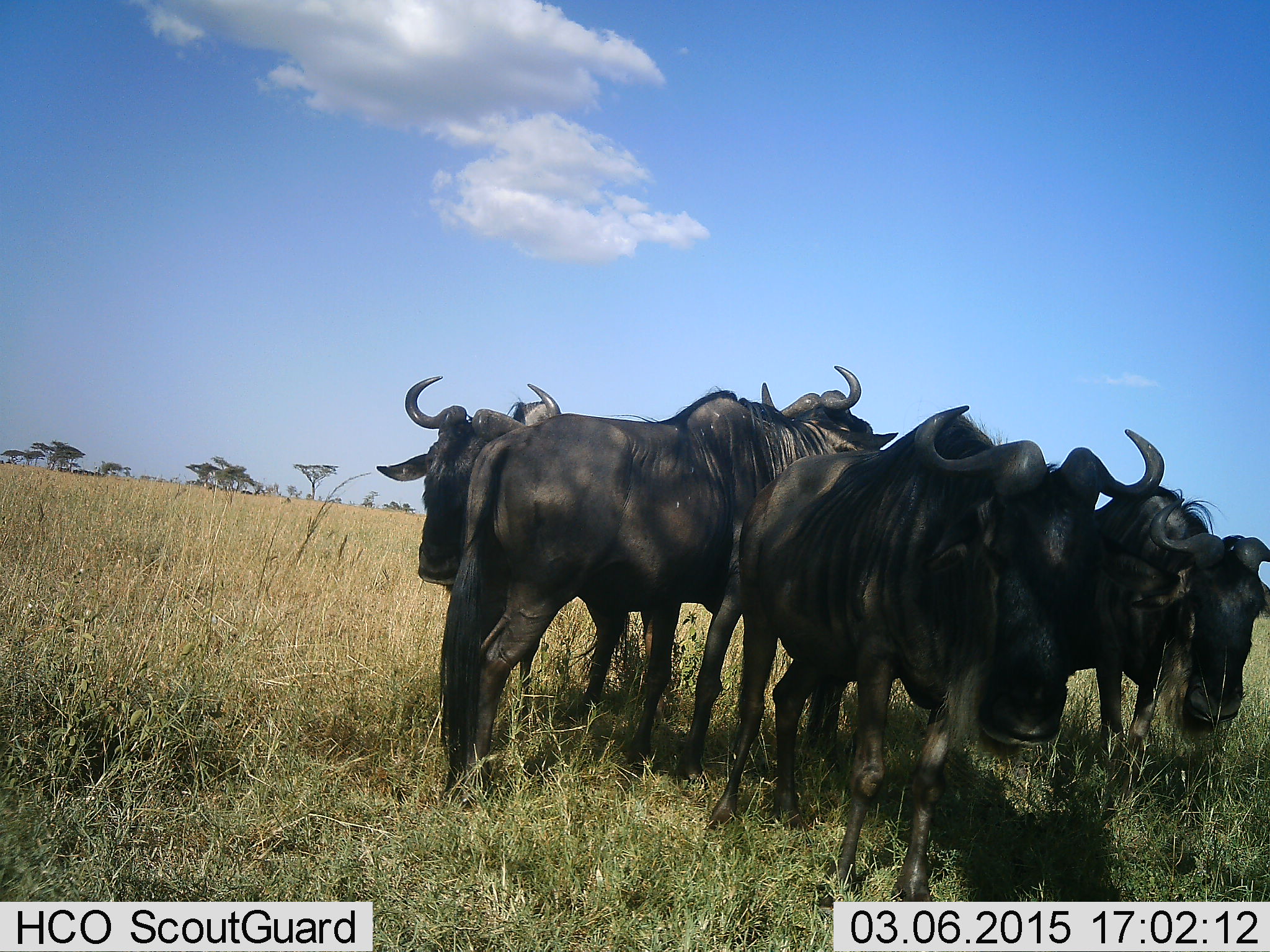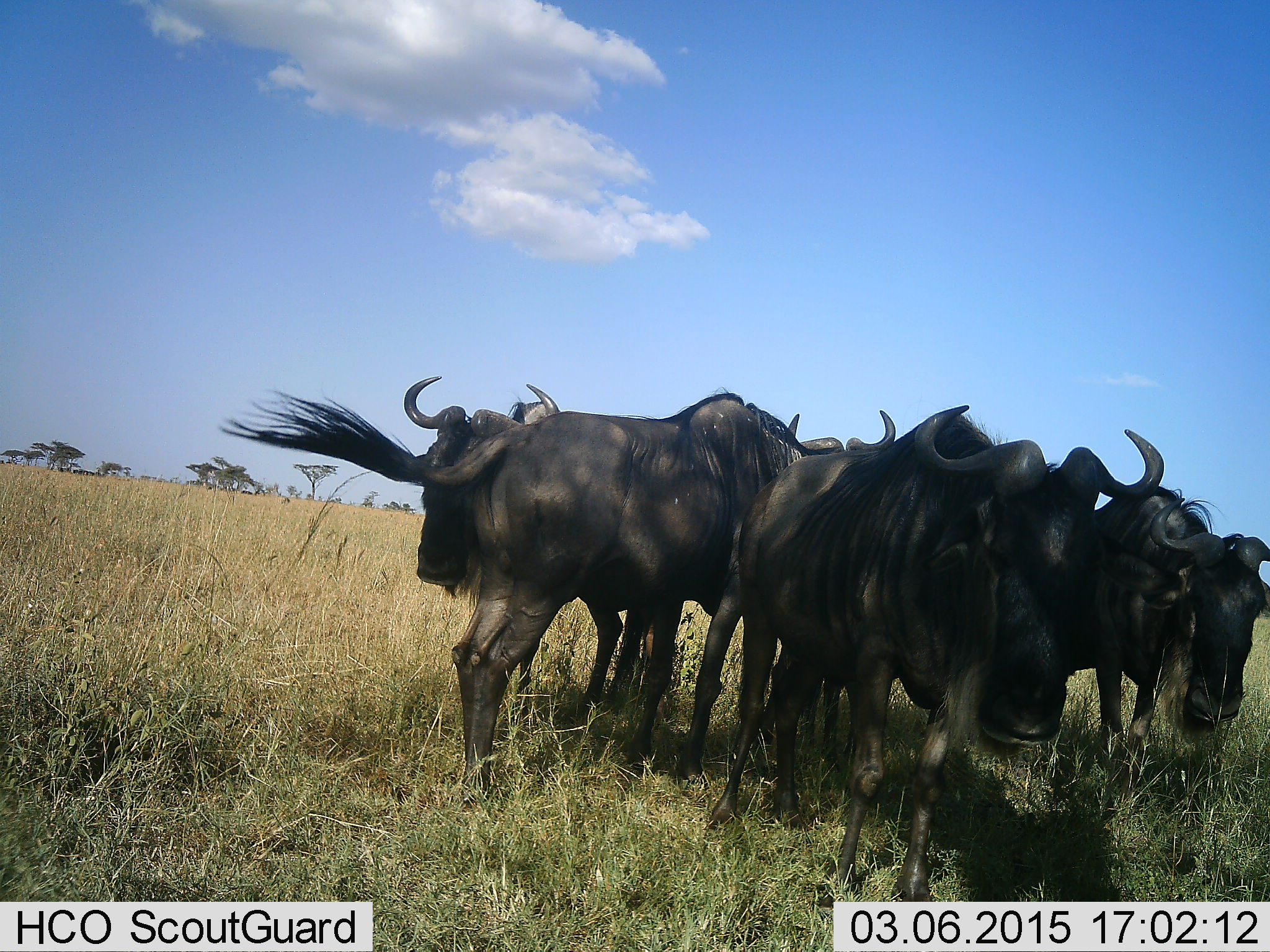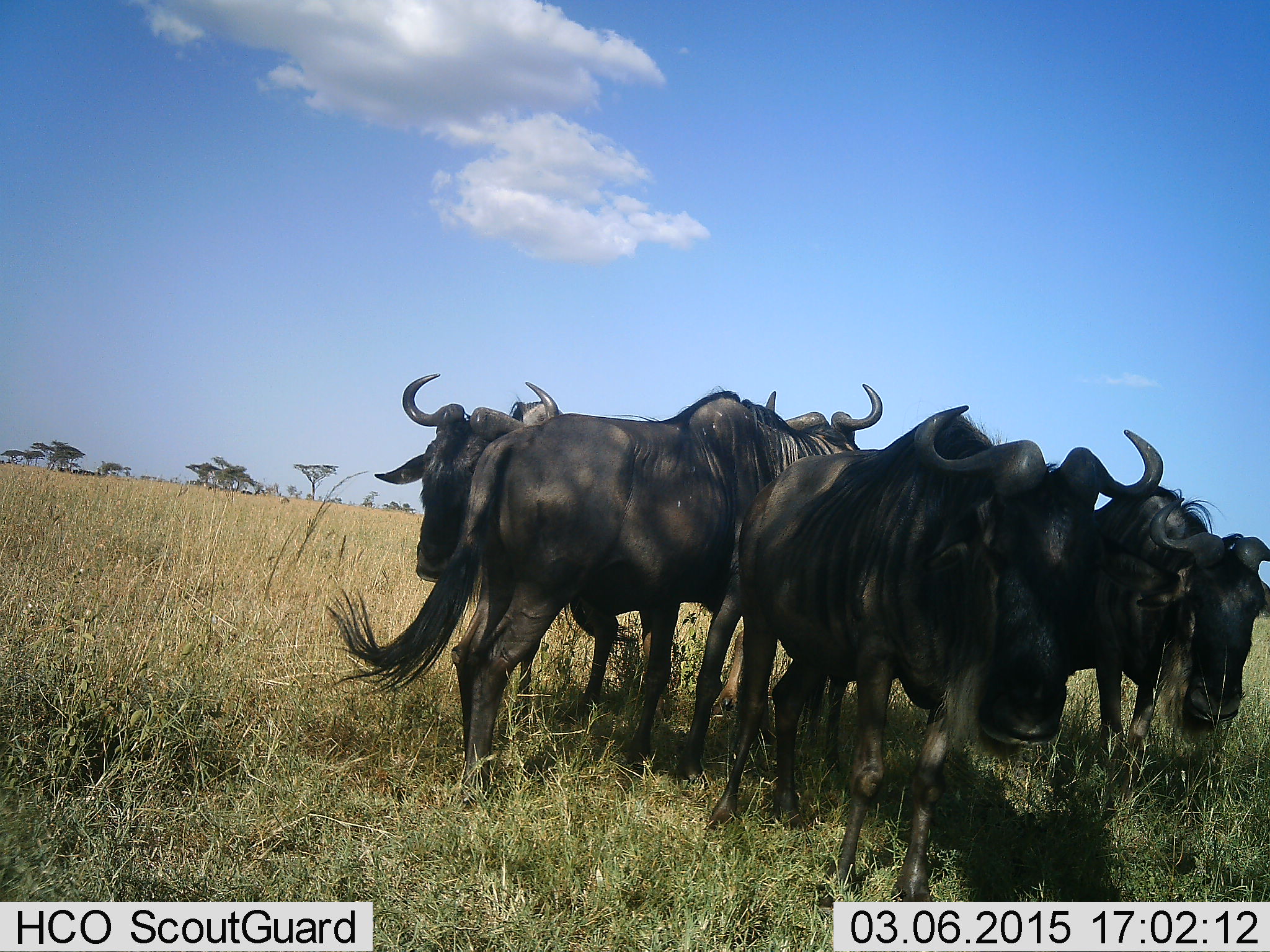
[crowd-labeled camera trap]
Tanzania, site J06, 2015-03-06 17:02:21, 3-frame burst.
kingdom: Animalia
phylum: Chordata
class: Mammalia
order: Artiodactyla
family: Bovidae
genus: Connochaetes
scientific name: Connochaetes taurinus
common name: blue wildebeest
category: wildebeest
Wildebeest (blue wildebeest) (Connochaetes taurinus), count 4. Behavior (volunteer vote fractions): standing 80%, resting 0%, moving 0%, interacting 40%. Young present (vote fraction): 0%. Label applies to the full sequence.